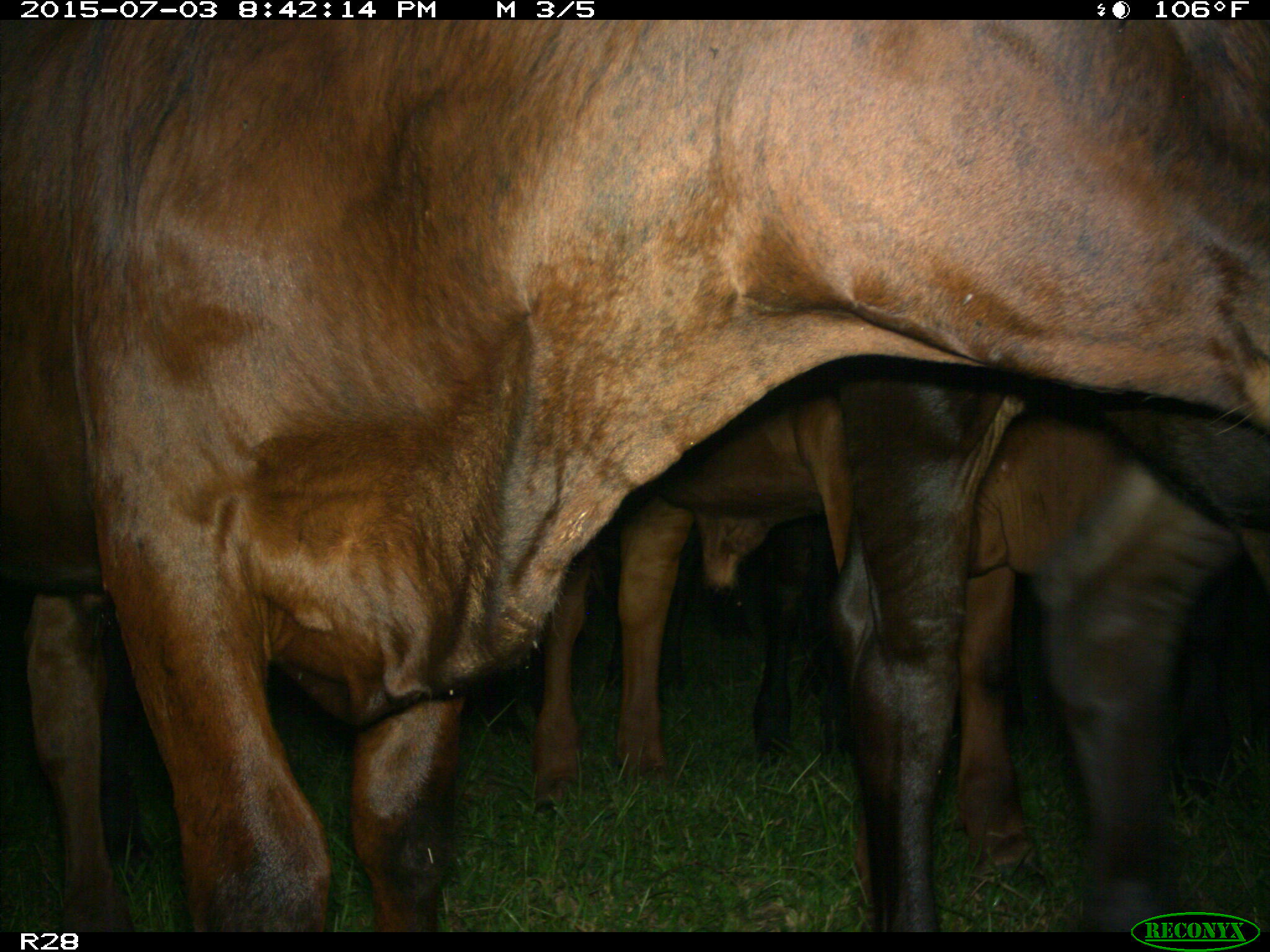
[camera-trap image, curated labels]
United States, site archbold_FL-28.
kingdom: Animalia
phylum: Chordata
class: Mammalia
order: Artiodactyla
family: Bovidae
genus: Bos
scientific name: Bos taurus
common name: domestic cow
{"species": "Bos taurus (domestic cow)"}